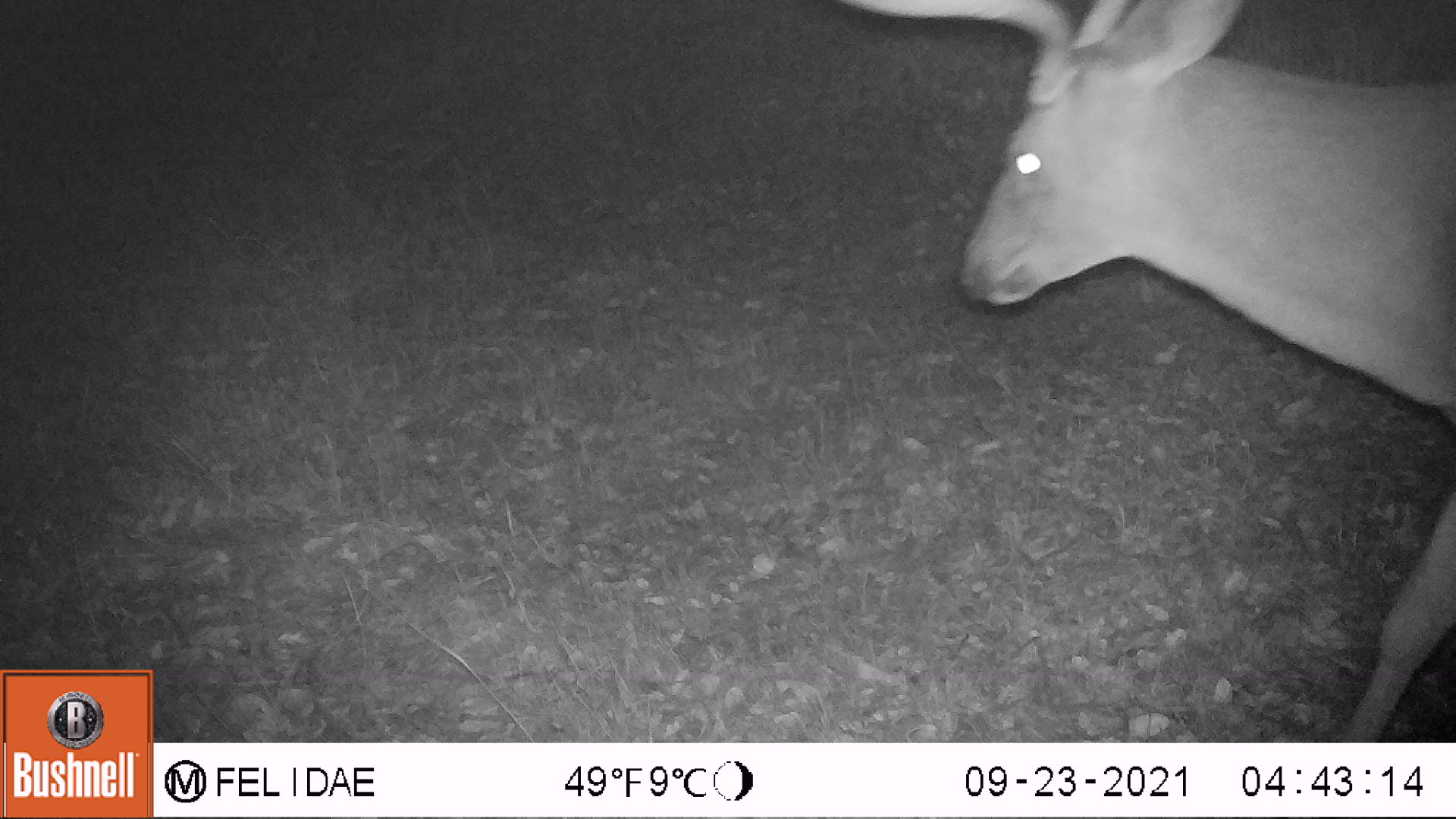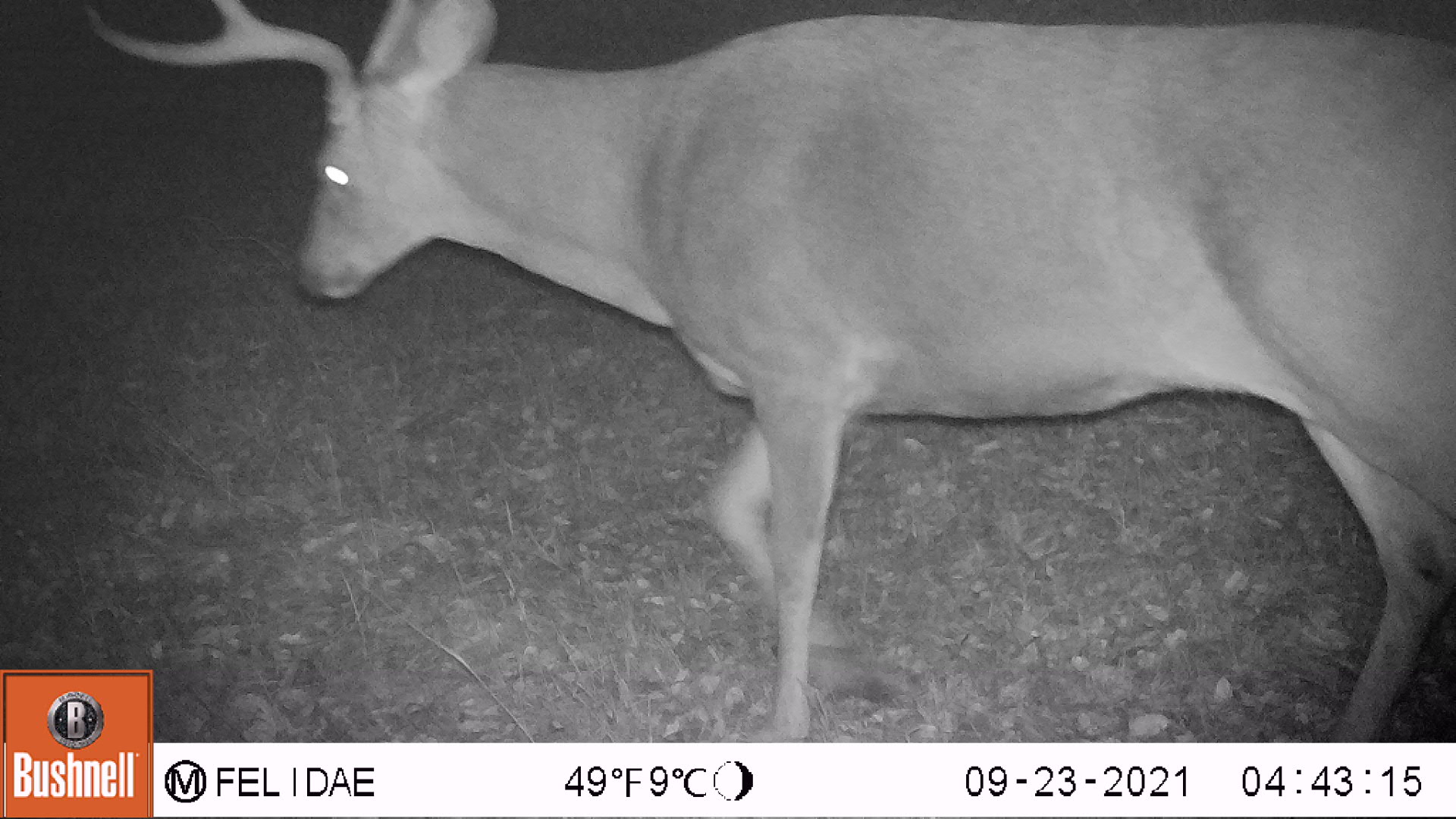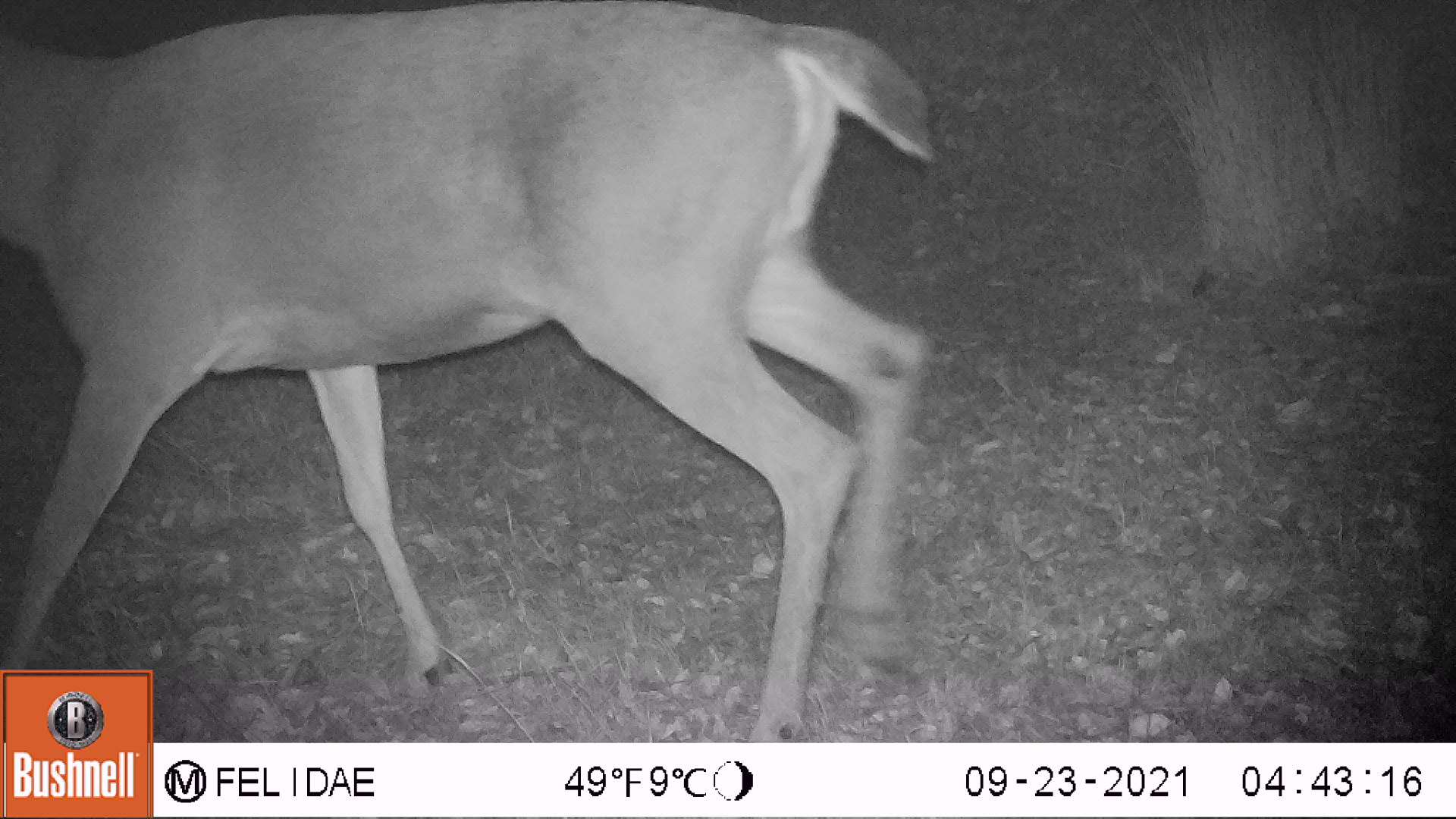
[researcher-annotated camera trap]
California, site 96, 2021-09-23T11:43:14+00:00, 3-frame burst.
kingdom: Animalia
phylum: Chordata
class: Mammalia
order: Artiodactyla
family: Cervidae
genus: Odocoileus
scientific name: Odocoileus hemionus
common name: mule deer